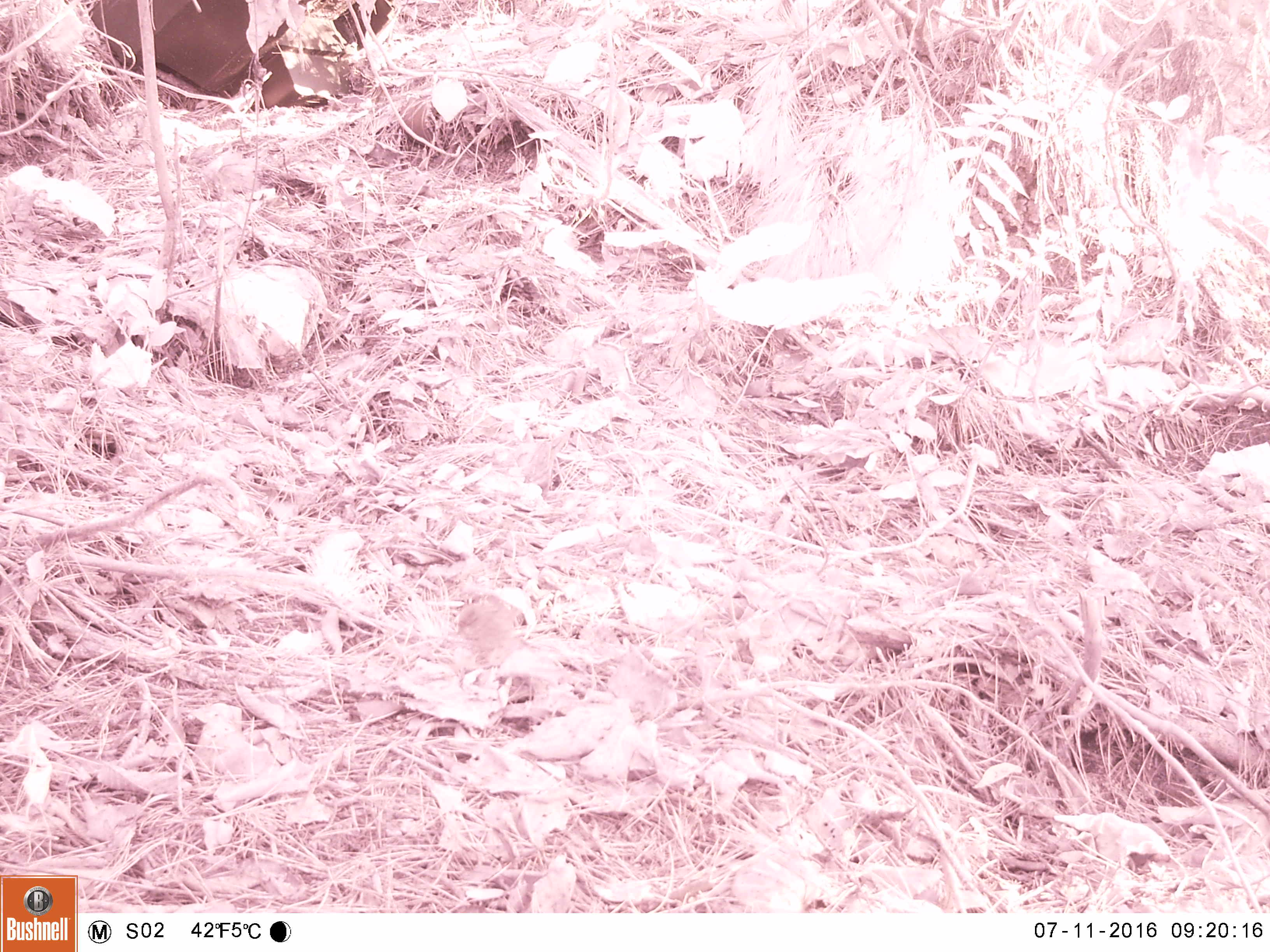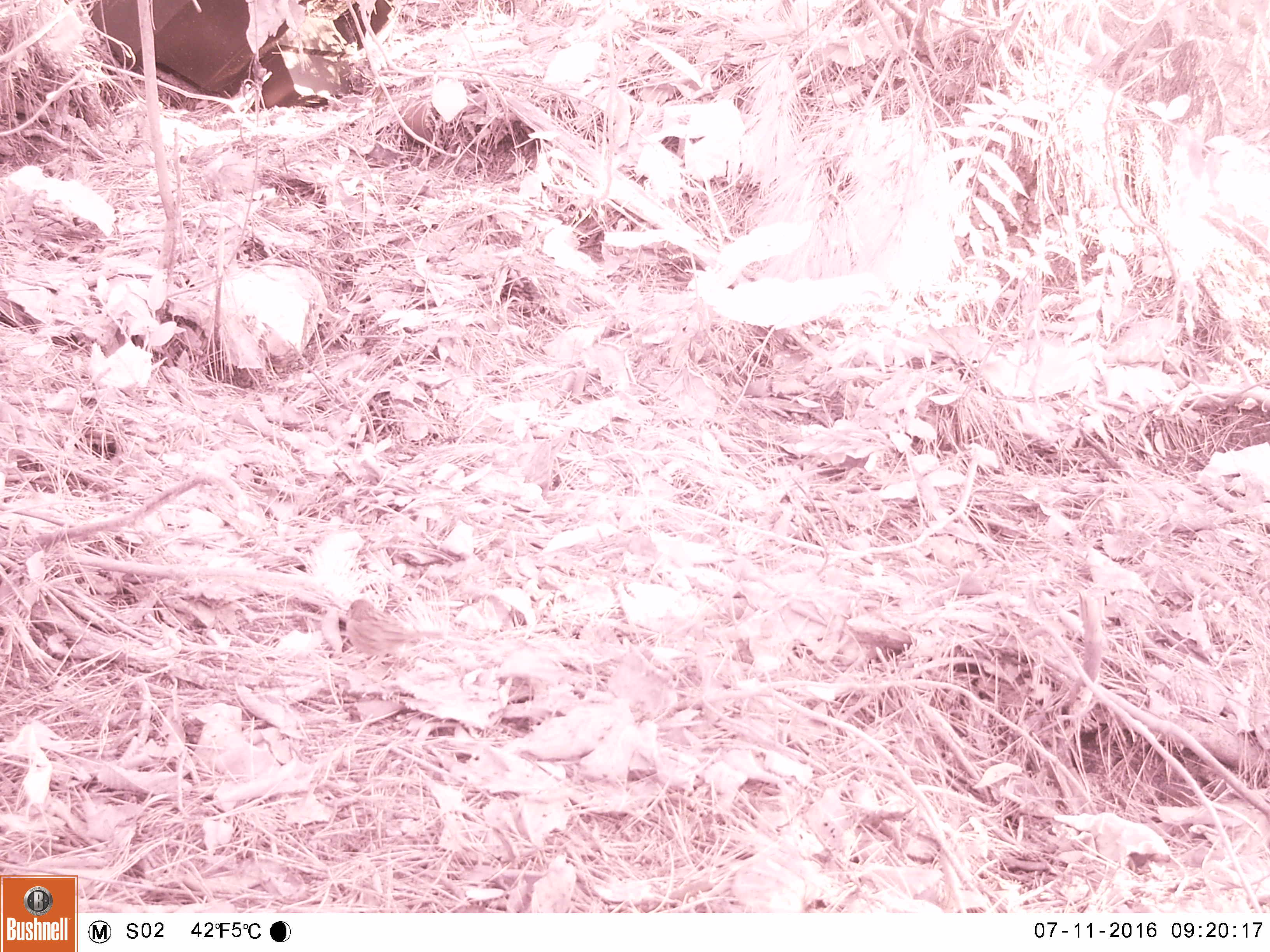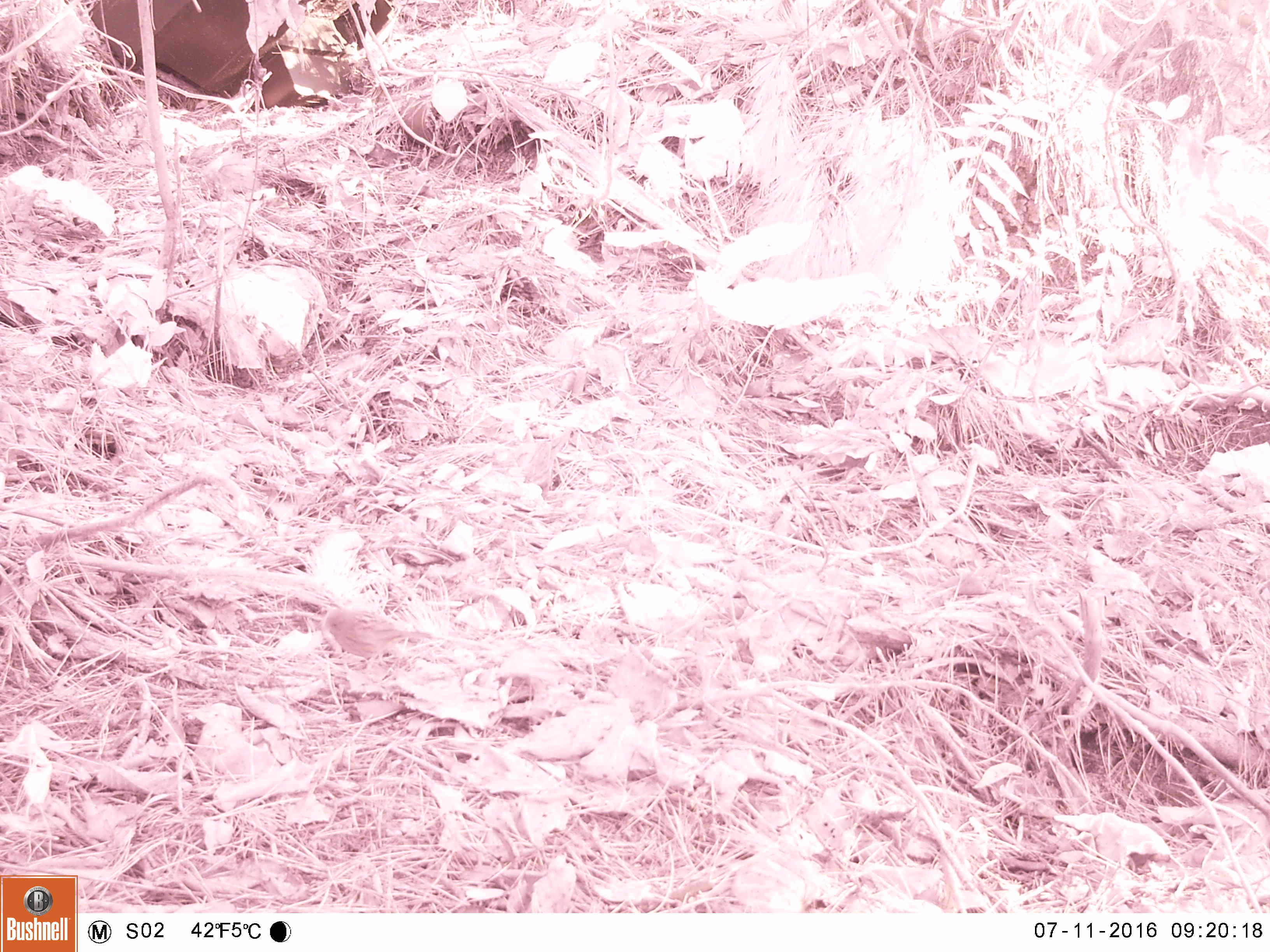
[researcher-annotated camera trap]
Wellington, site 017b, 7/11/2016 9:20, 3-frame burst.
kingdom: Animalia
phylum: Chordata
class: Aves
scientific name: Aves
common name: bird